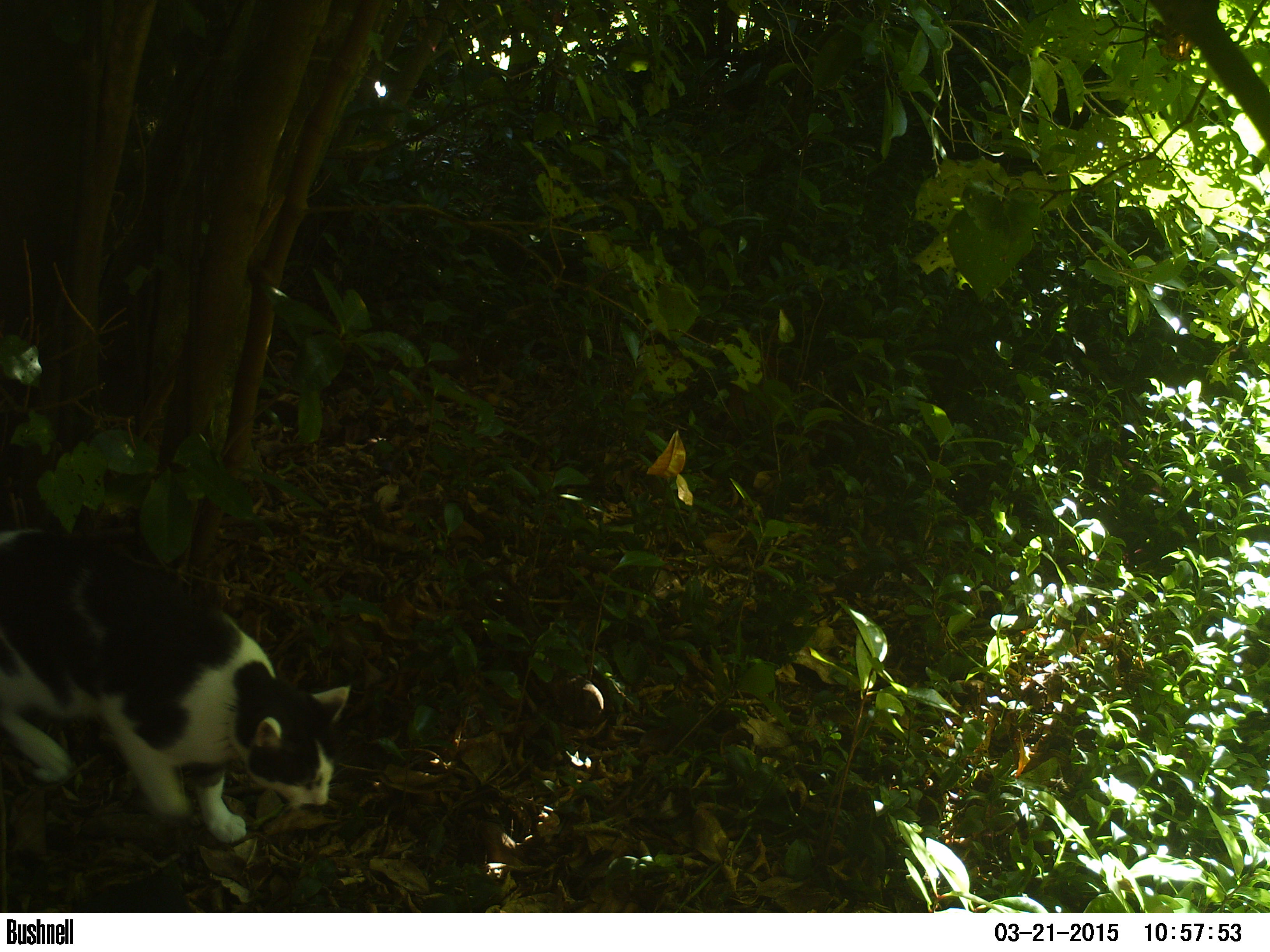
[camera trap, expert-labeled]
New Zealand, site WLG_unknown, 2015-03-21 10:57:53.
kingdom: Animalia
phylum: Chordata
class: Mammalia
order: Carnivora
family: Felidae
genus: Felis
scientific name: Felis catus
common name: domestic cat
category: cat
Cat (domestic cat) (Felis catus).